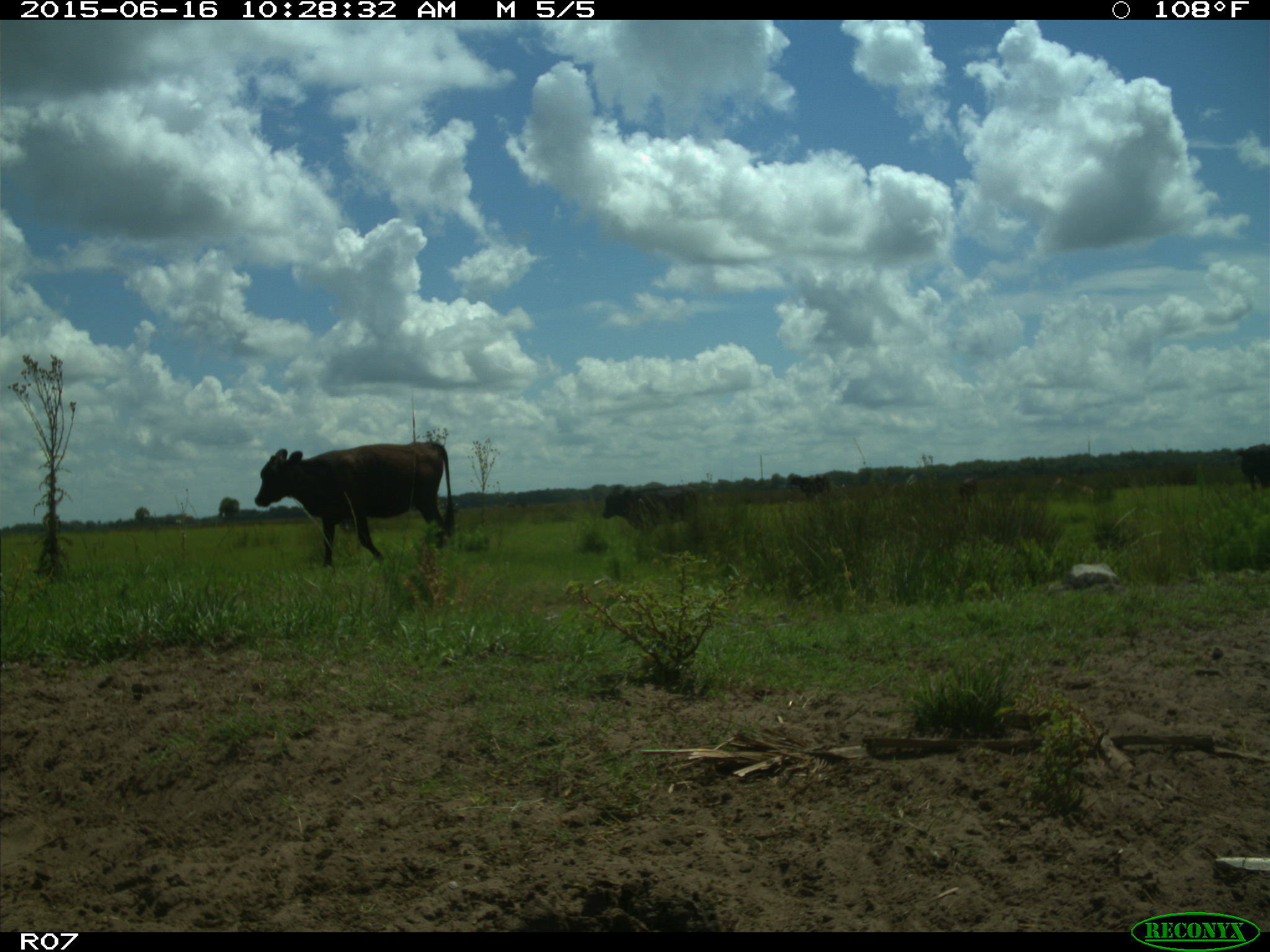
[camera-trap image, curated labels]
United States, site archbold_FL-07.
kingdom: Animalia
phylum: Chordata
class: Mammalia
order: Artiodactyla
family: Bovidae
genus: Bos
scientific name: Bos taurus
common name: domestic cow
Bos taurus (domestic cow).